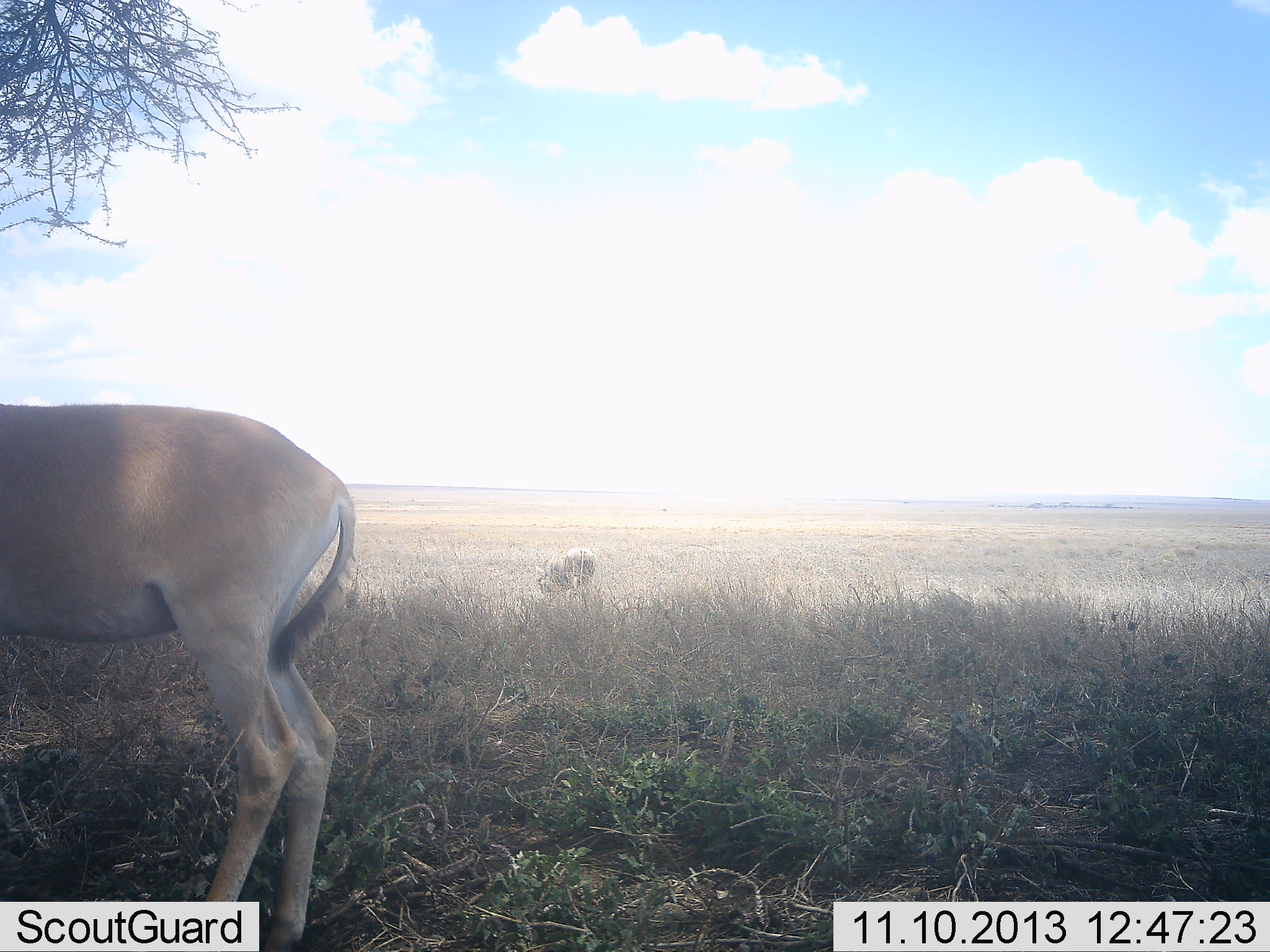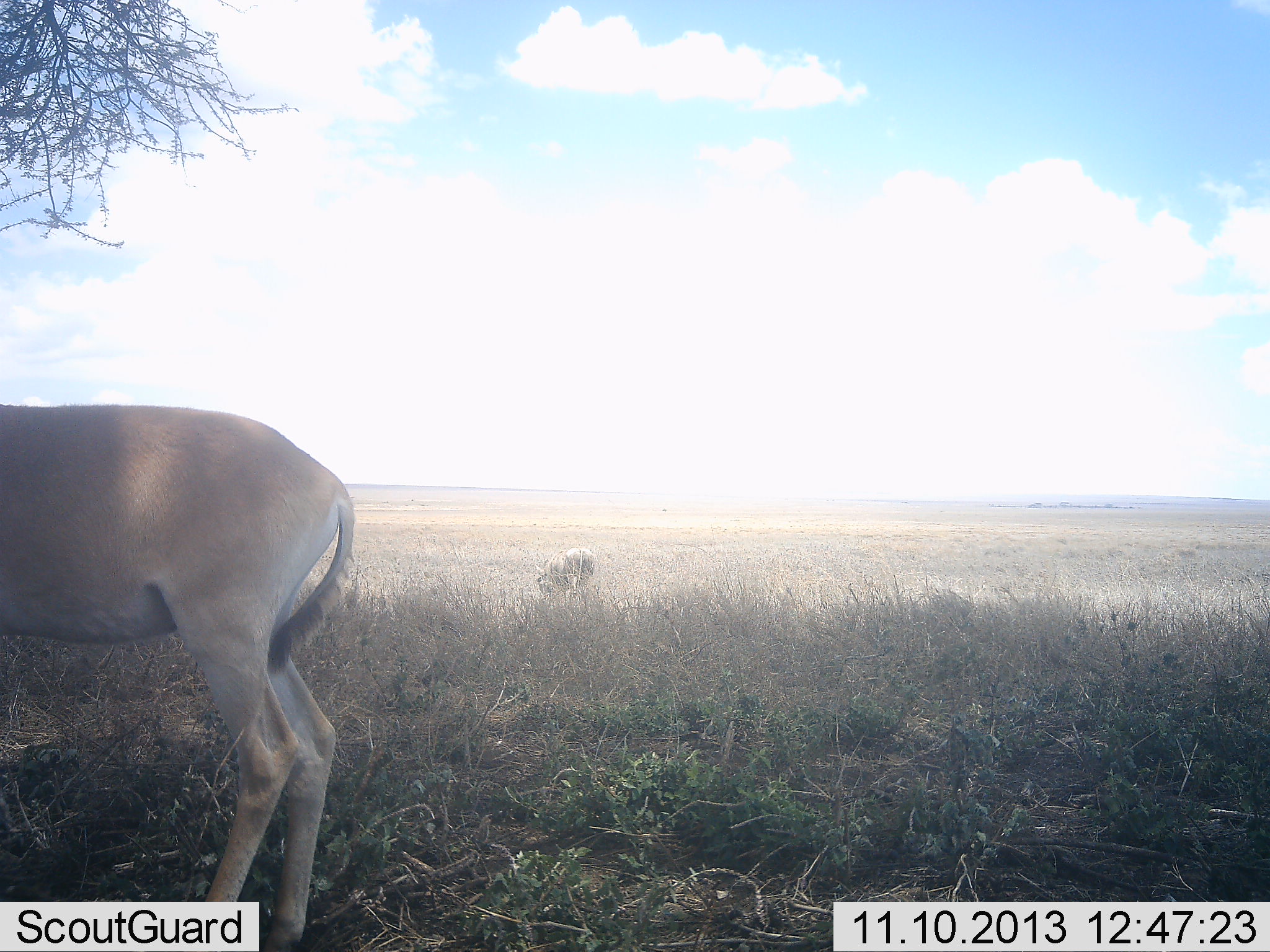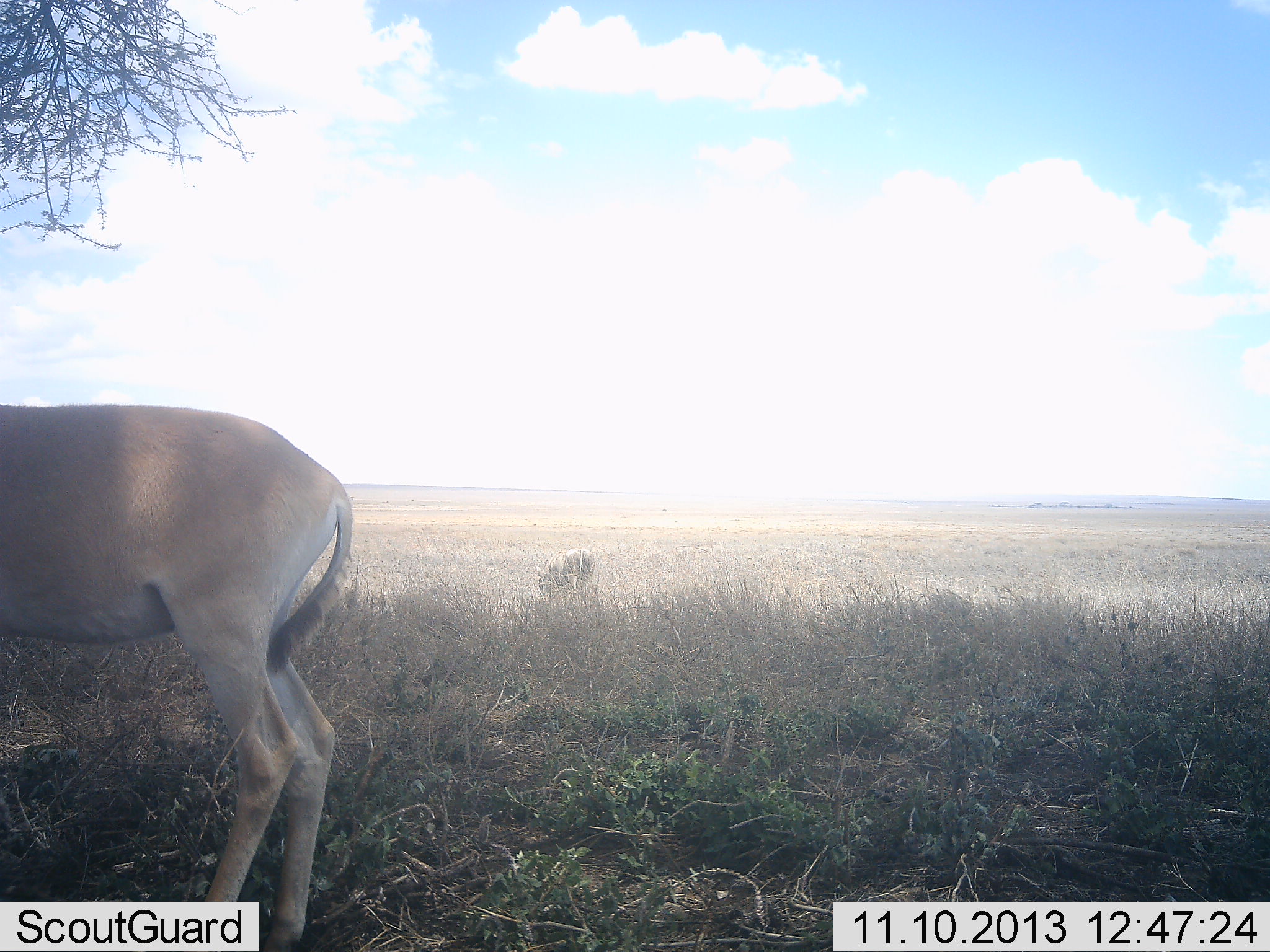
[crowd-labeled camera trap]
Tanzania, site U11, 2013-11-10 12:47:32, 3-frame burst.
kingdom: Animalia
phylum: Chordata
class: Mammalia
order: Artiodactyla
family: Bovidae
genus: Alcelaphus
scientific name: Alcelaphus buselaphus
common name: hartebeest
Hartebeest (Alcelaphus buselaphus), count 1. Behavior (volunteer vote fractions): standing 92%, resting 0%, moving 0%, interacting 0%. Young present (vote fraction): 0%. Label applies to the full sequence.